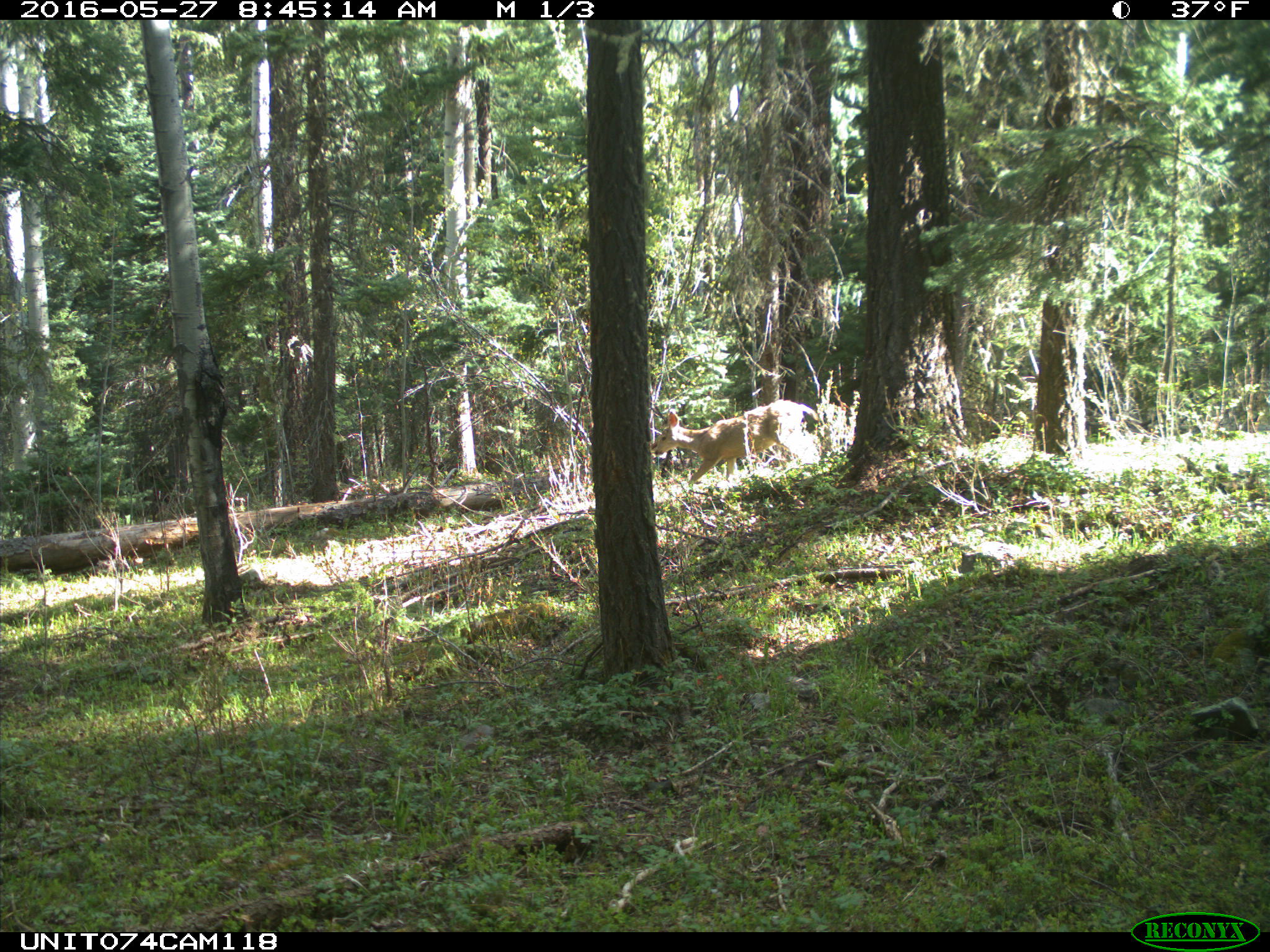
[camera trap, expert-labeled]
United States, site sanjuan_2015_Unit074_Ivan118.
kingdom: Animalia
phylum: Chordata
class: Mammalia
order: Artiodactyla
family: Cervidae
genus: Odocoileus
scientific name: Odocoileus hemionus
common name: mule deer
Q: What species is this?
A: Odocoileus hemionus (mule deer).